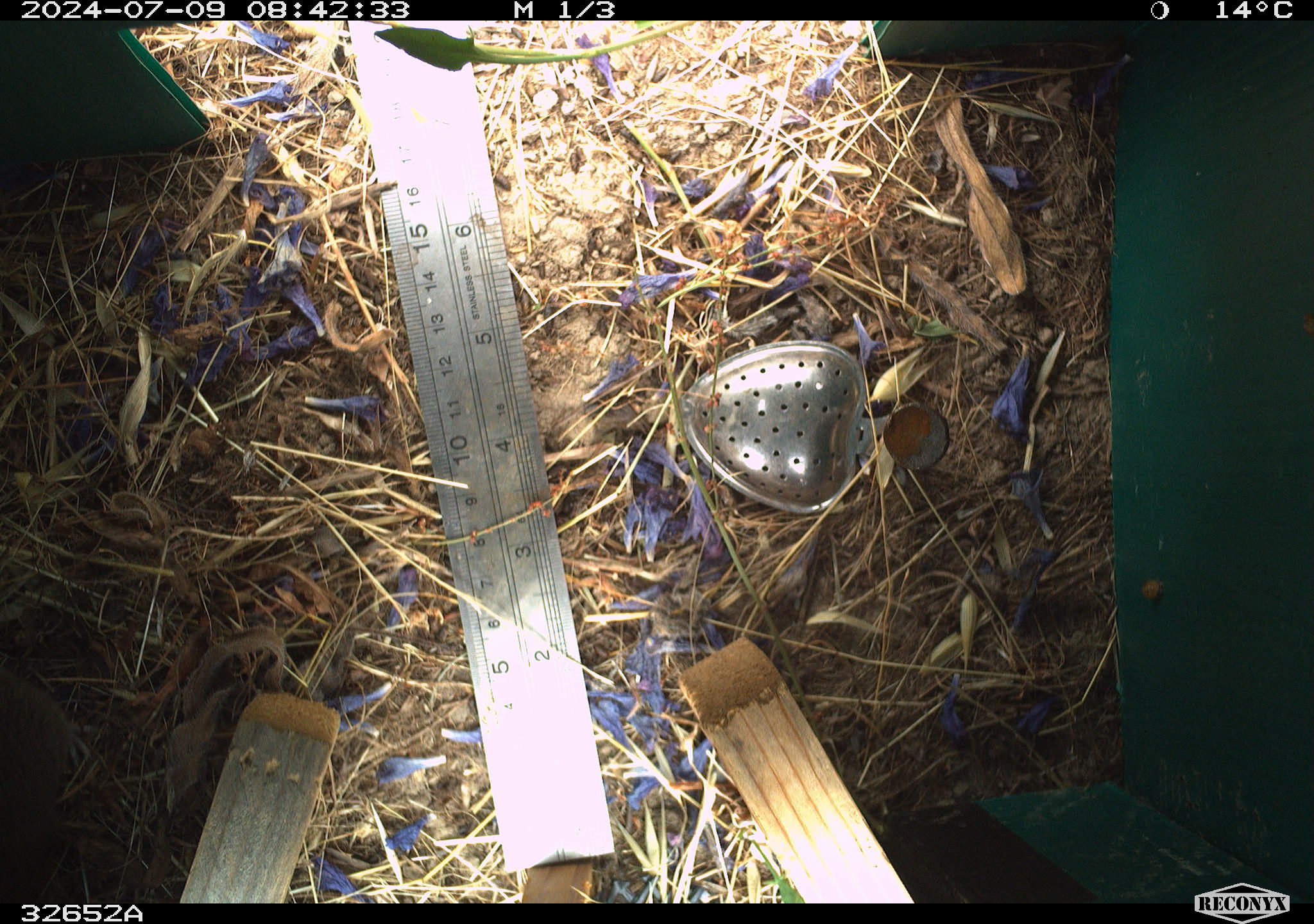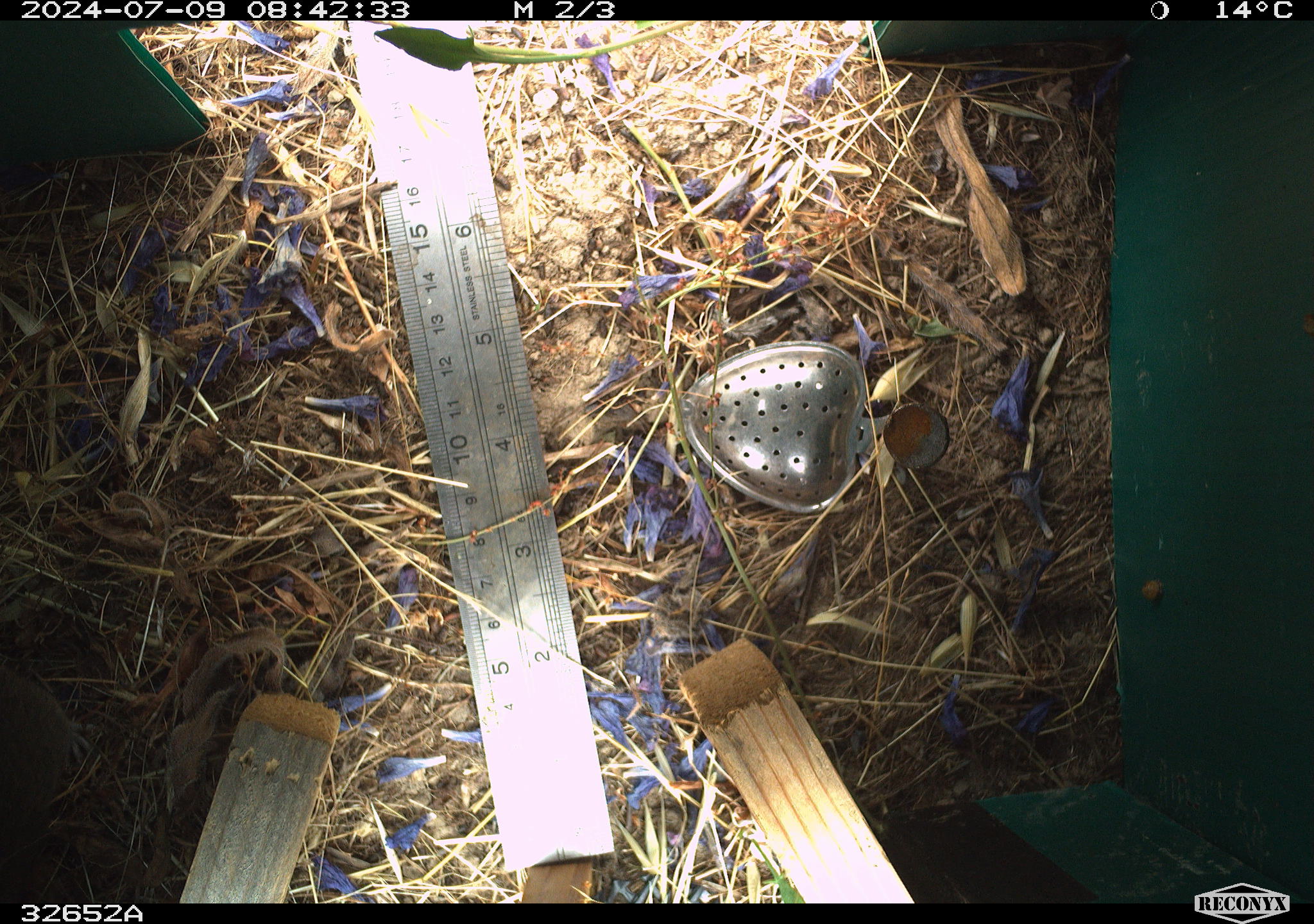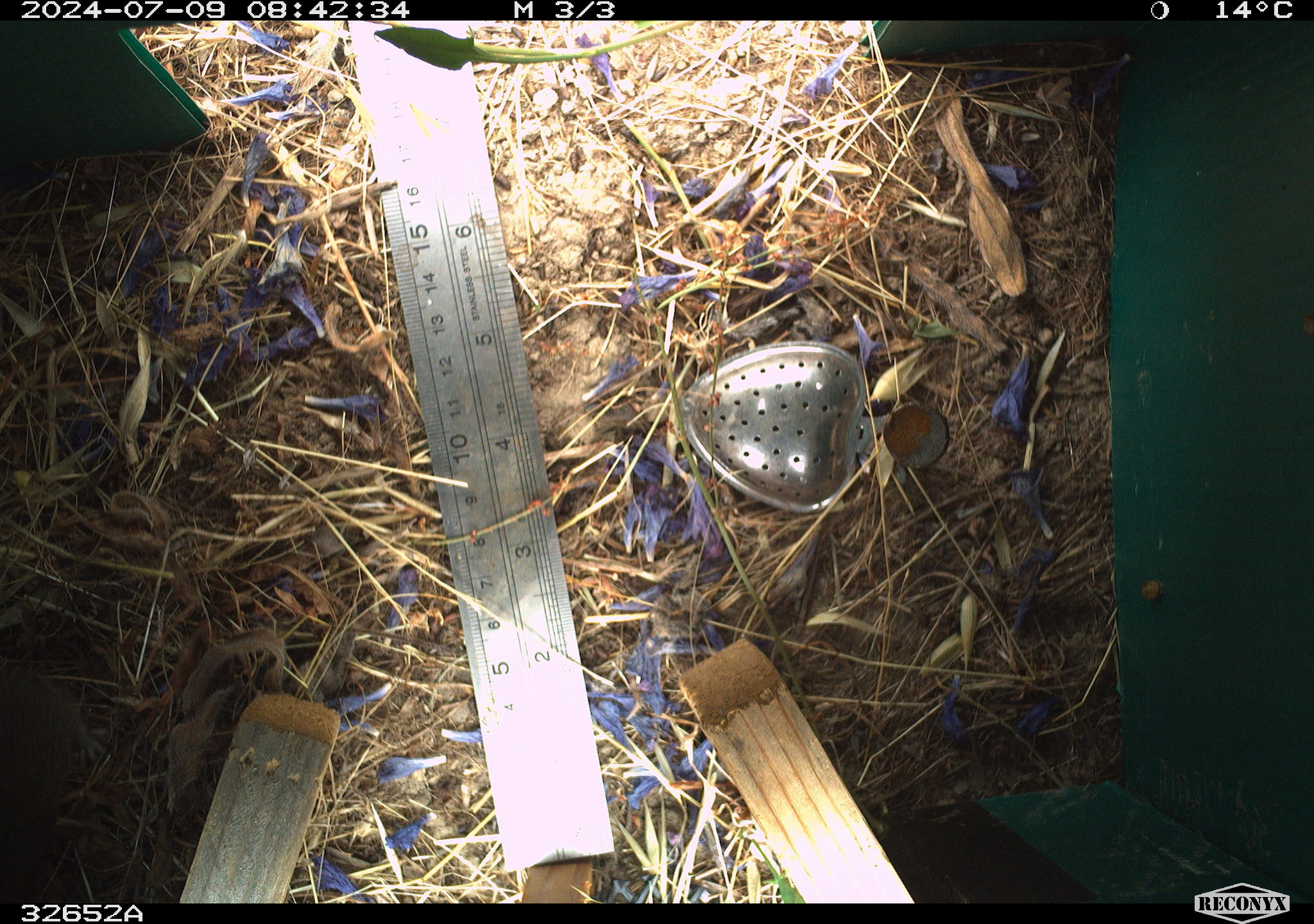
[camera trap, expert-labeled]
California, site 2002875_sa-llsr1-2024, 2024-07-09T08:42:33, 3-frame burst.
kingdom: Animalia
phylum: Chordata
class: Mammalia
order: Rodentia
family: Cricetidae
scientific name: Arvicolinae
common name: voles, lemmings, and muskrats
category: arvicolinae subfamily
Arvicolinae subfamily (voles, lemmings, and muskrats) (Arvicolinae).